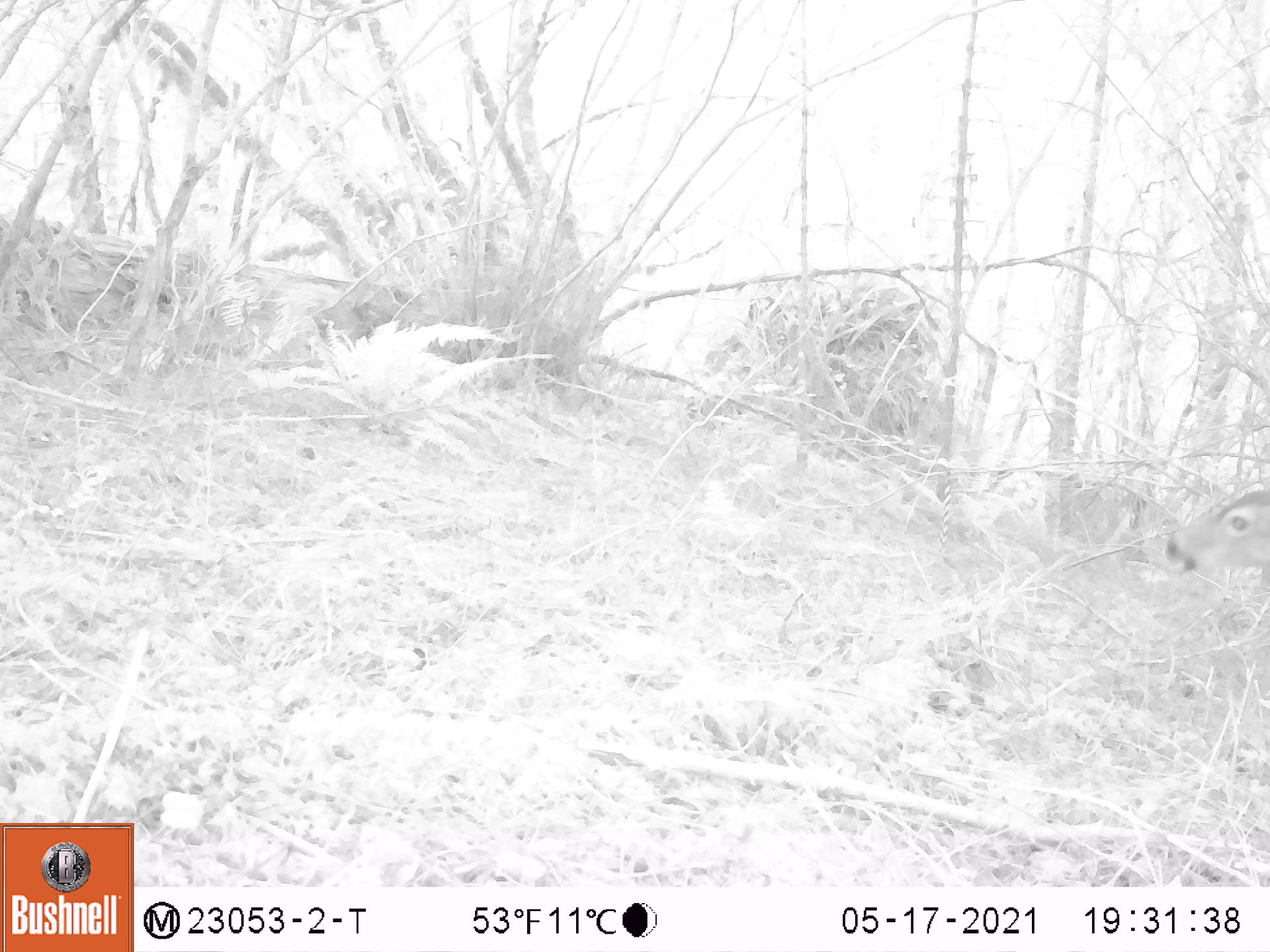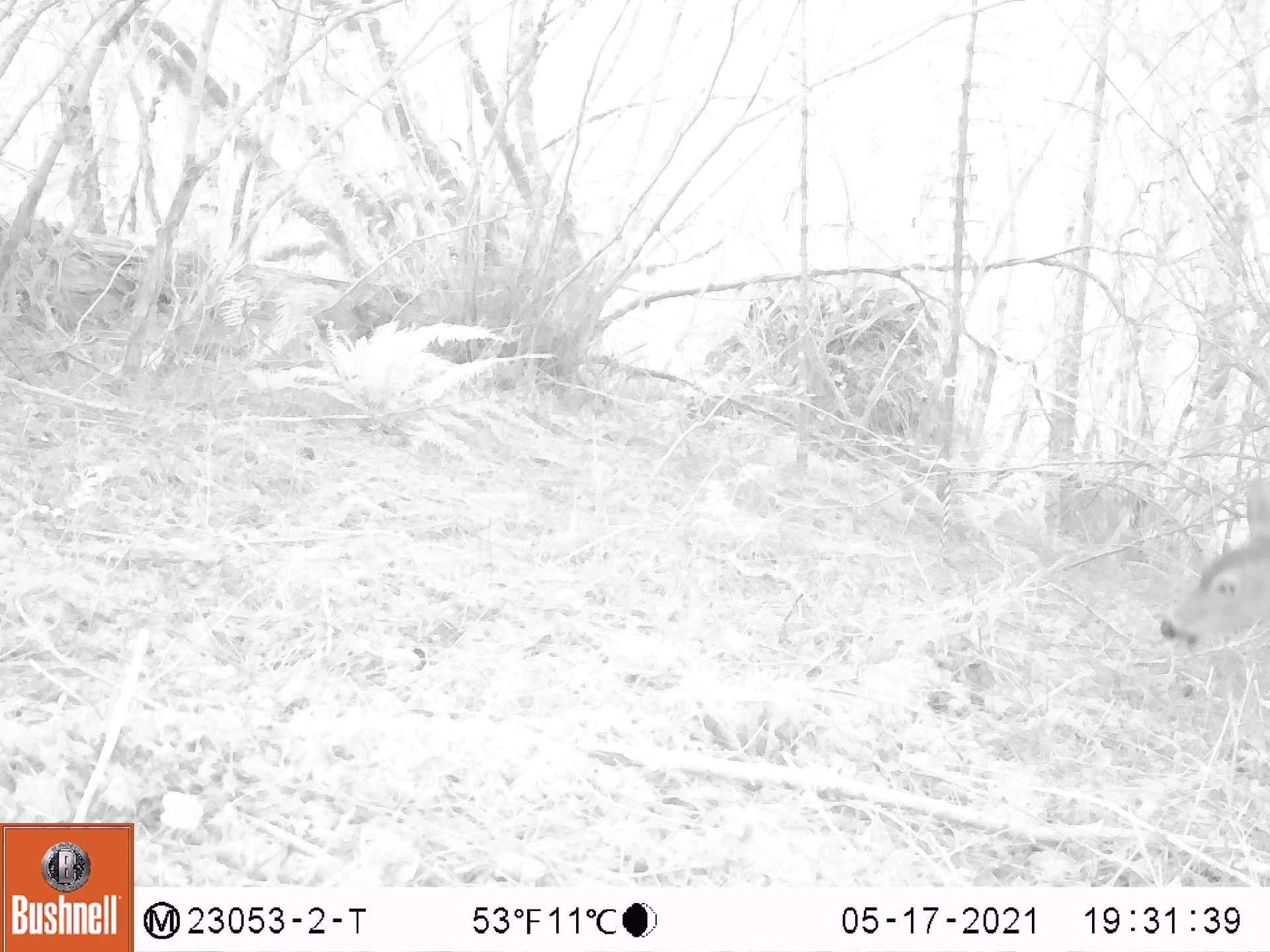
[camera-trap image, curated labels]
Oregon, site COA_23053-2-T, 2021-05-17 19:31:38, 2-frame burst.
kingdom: Animalia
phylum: Chordata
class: Mammalia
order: Artiodactyla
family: Cervidae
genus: Odocoileus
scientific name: Odocoileus hemionus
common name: black-tailed deer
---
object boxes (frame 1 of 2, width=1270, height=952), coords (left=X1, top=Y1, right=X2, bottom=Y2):
black-tailed deer: (left=1157, top=479, right=1267, bottom=594)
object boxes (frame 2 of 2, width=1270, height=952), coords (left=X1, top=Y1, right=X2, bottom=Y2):
black-tailed deer: (left=1149, top=470, right=1268, bottom=677)